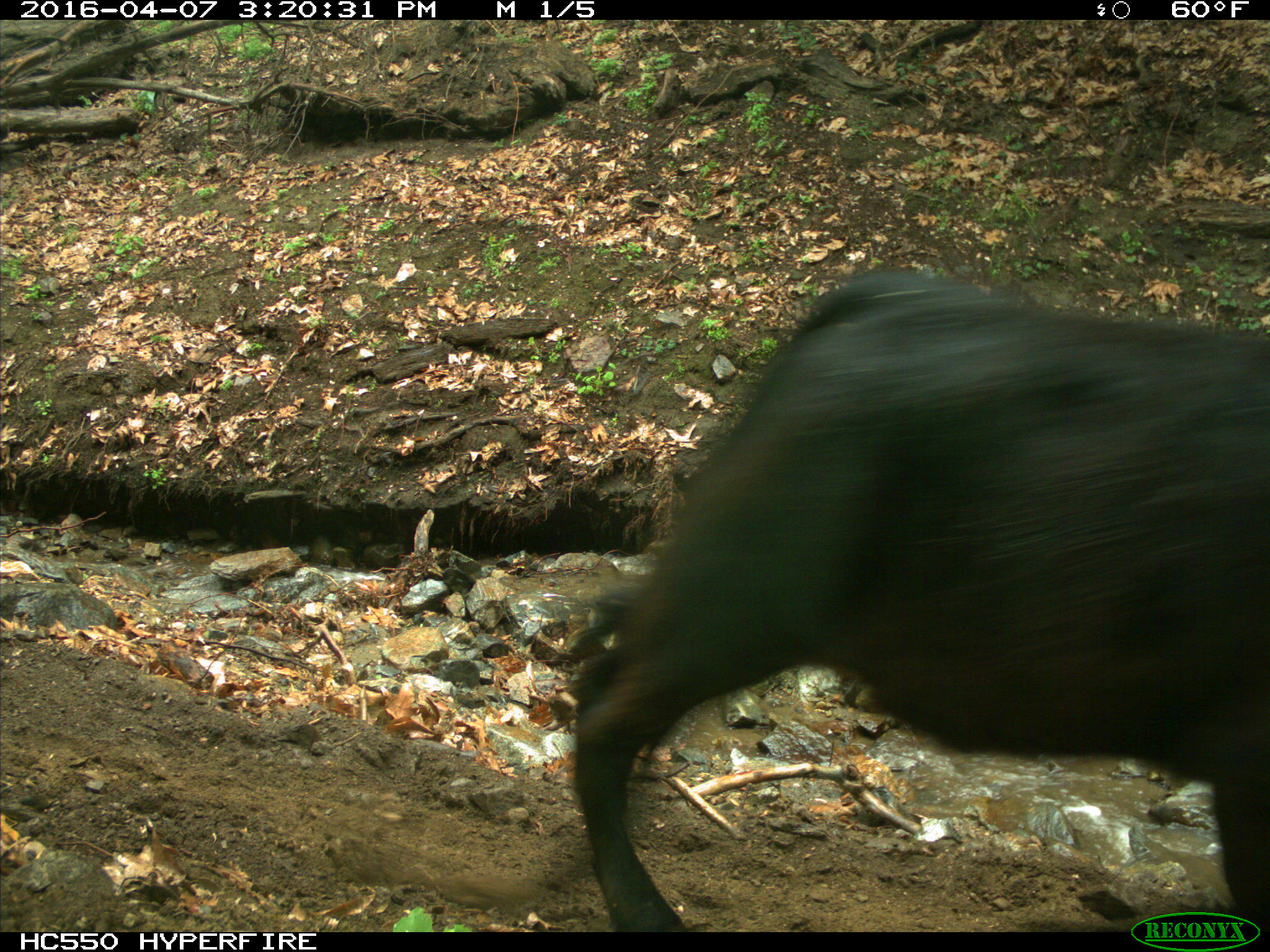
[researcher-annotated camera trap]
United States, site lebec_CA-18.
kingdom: Animalia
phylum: Chordata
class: Mammalia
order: Artiodactyla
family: Bovidae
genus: Bos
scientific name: Bos taurus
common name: domestic cow